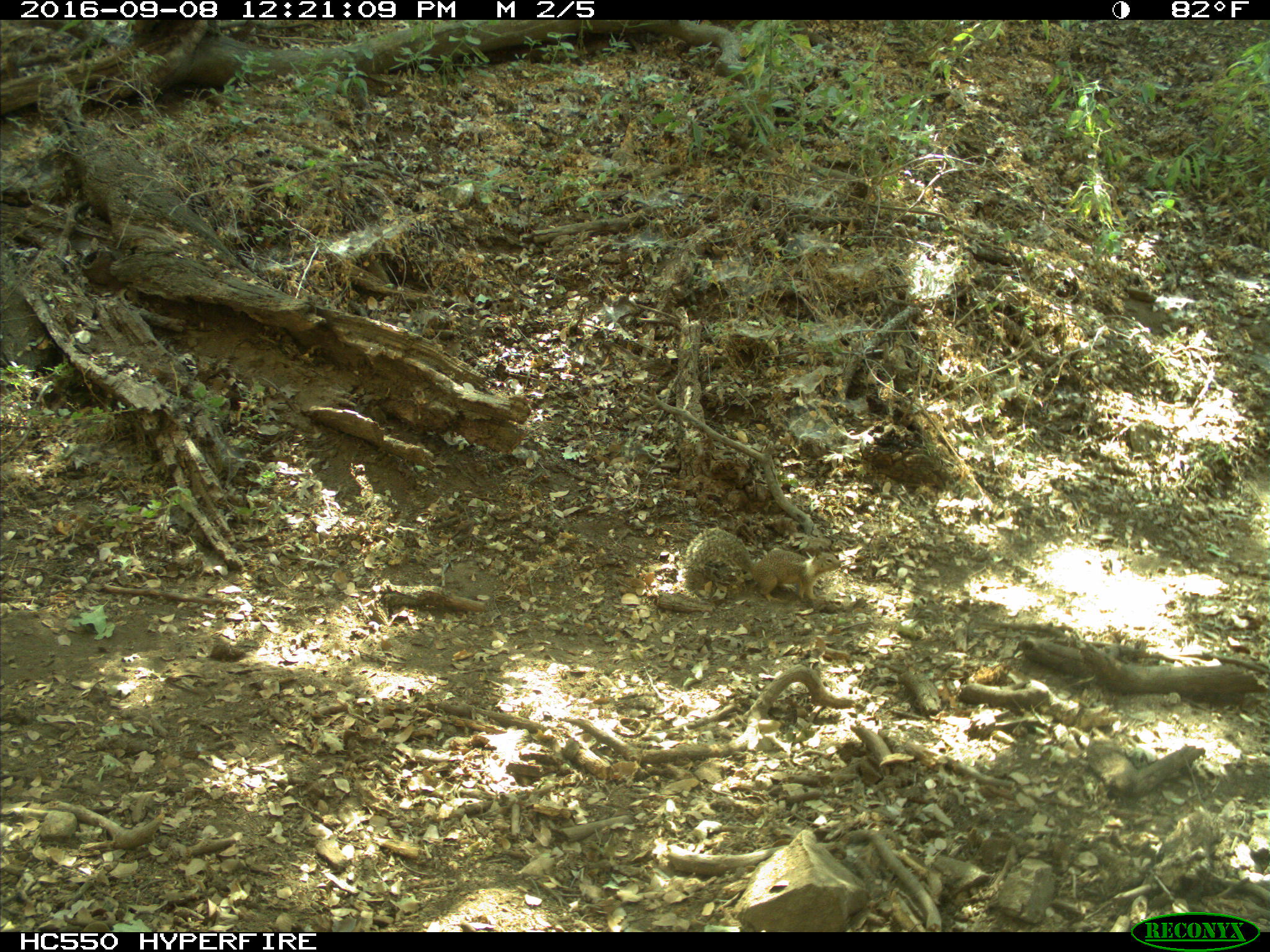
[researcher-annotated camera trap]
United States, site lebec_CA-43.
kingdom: Animalia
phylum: Chordata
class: Mammalia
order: Rodentia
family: Sciuridae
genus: Otospermophilus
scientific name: Otospermophilus beecheyi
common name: california ground squirrel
Otospermophilus beecheyi (california ground squirrel).